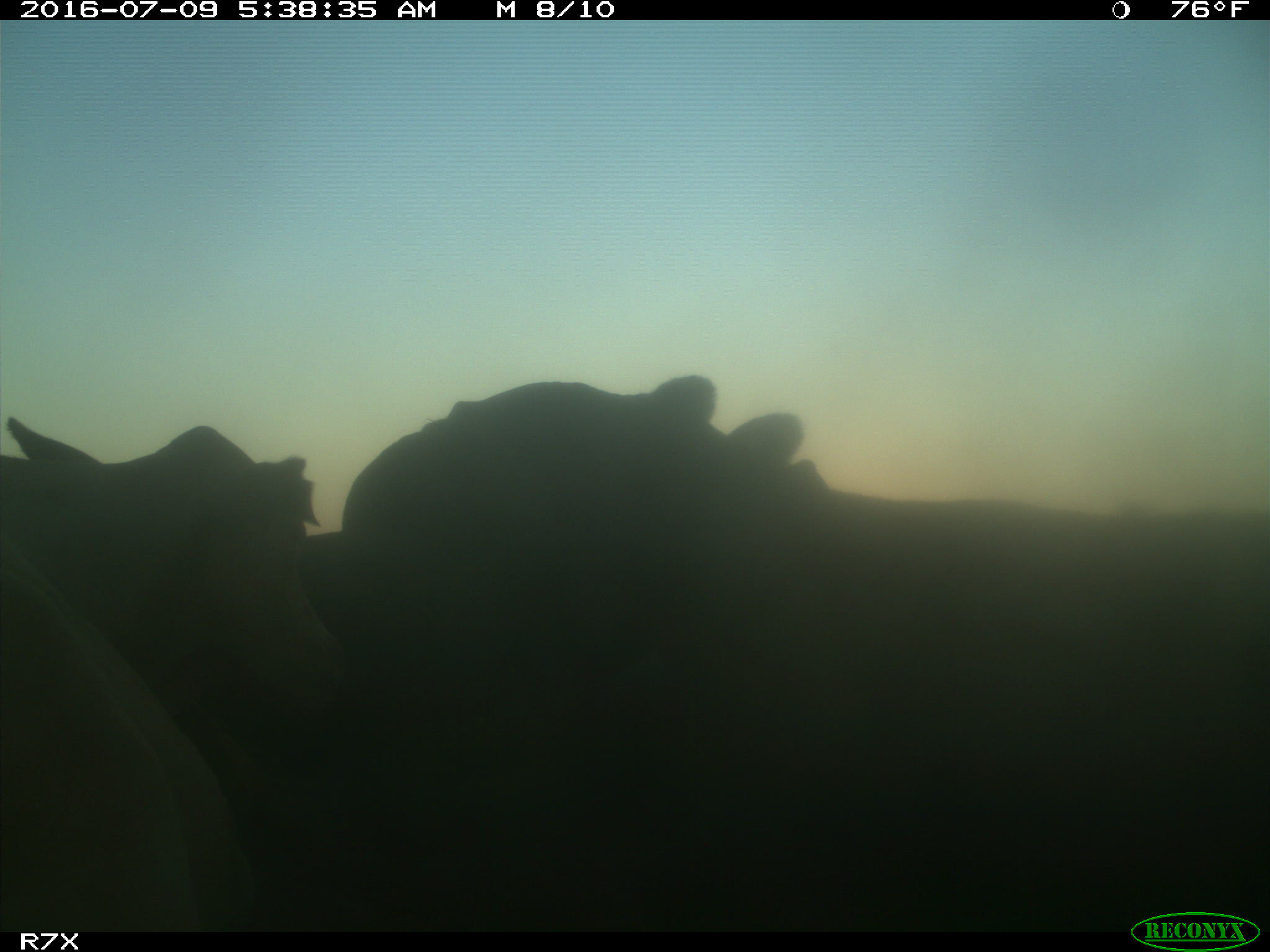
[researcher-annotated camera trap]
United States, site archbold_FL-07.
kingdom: Animalia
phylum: Chordata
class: Mammalia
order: Artiodactyla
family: Bovidae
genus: Bos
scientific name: Bos taurus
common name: domestic cow